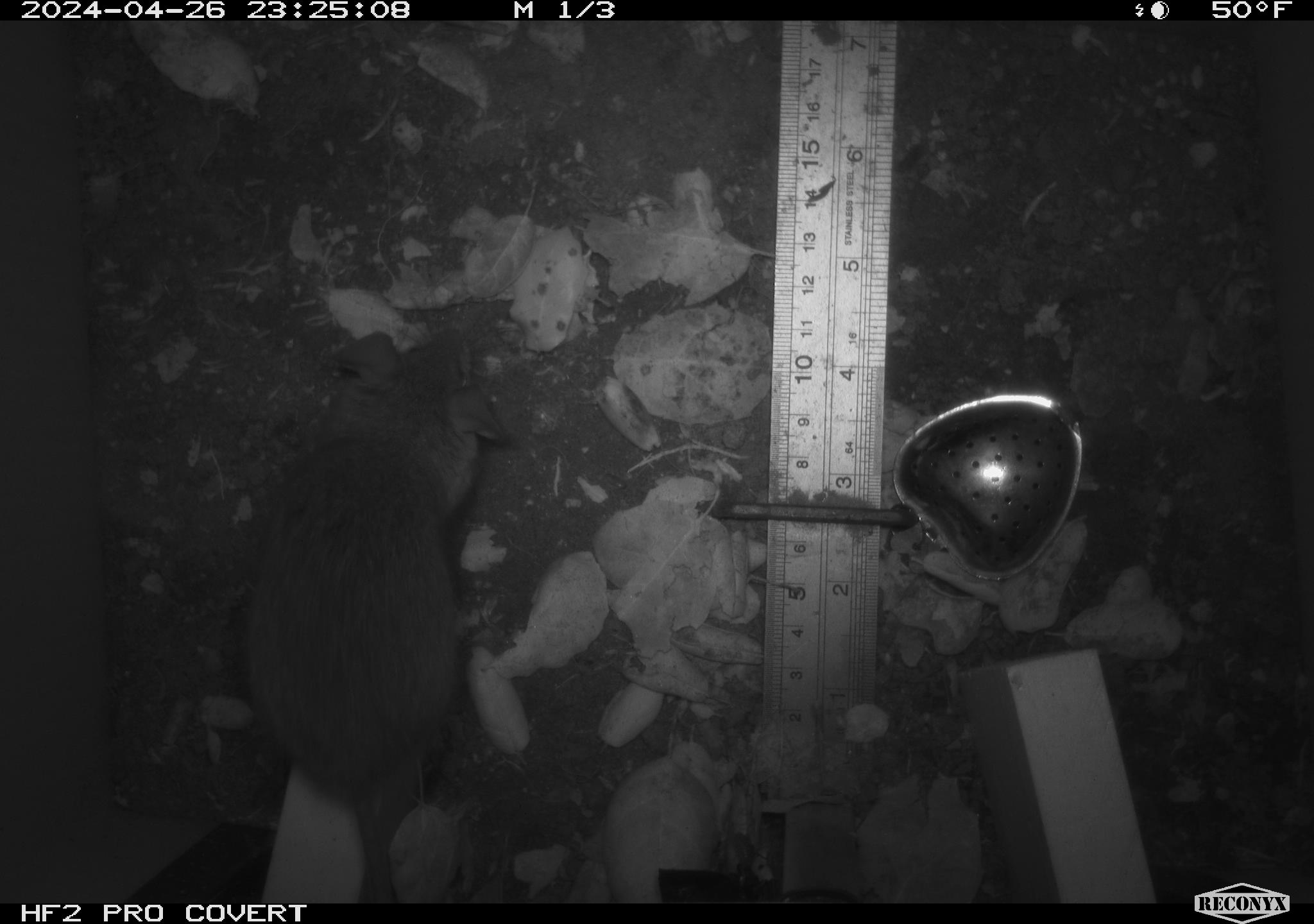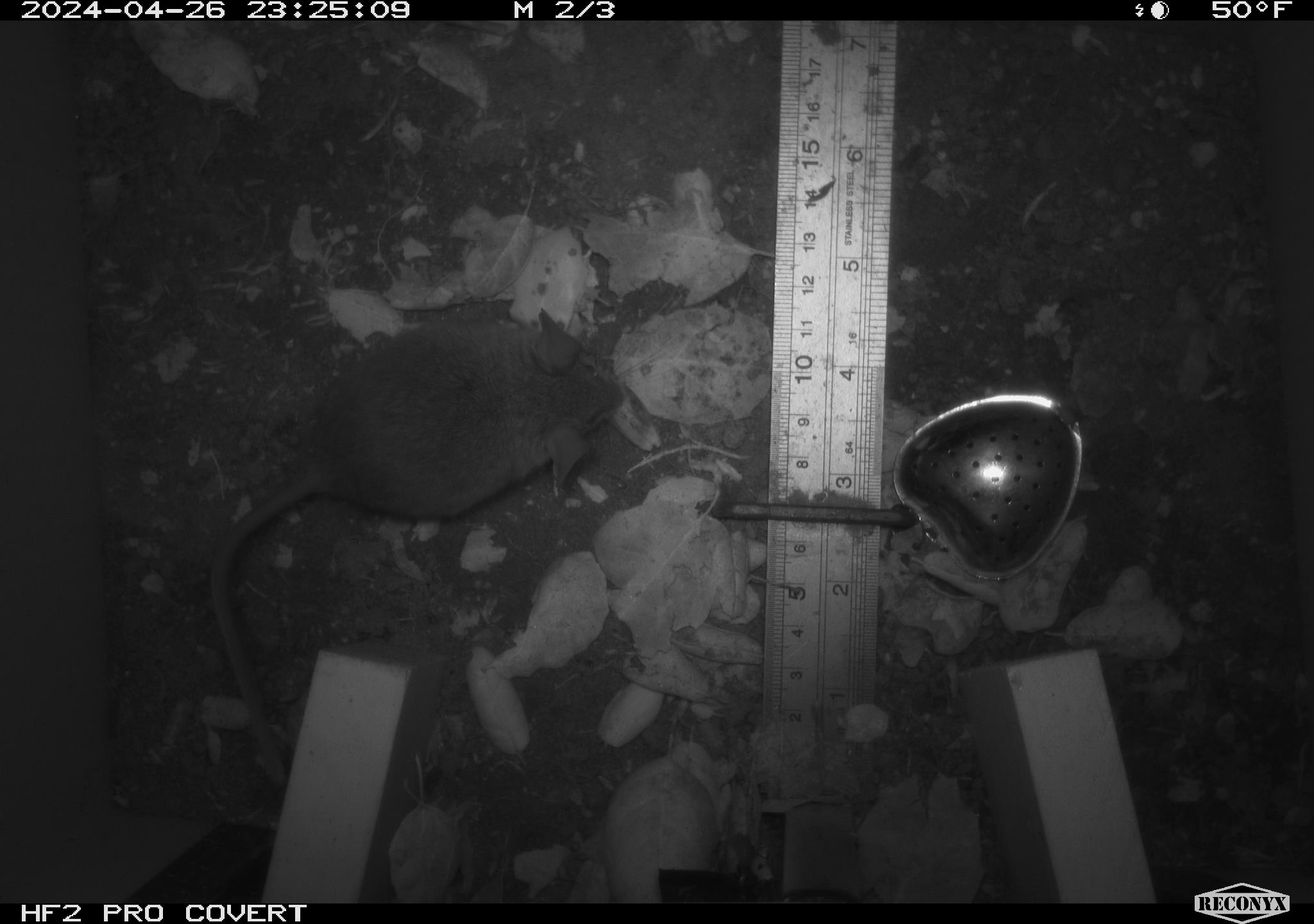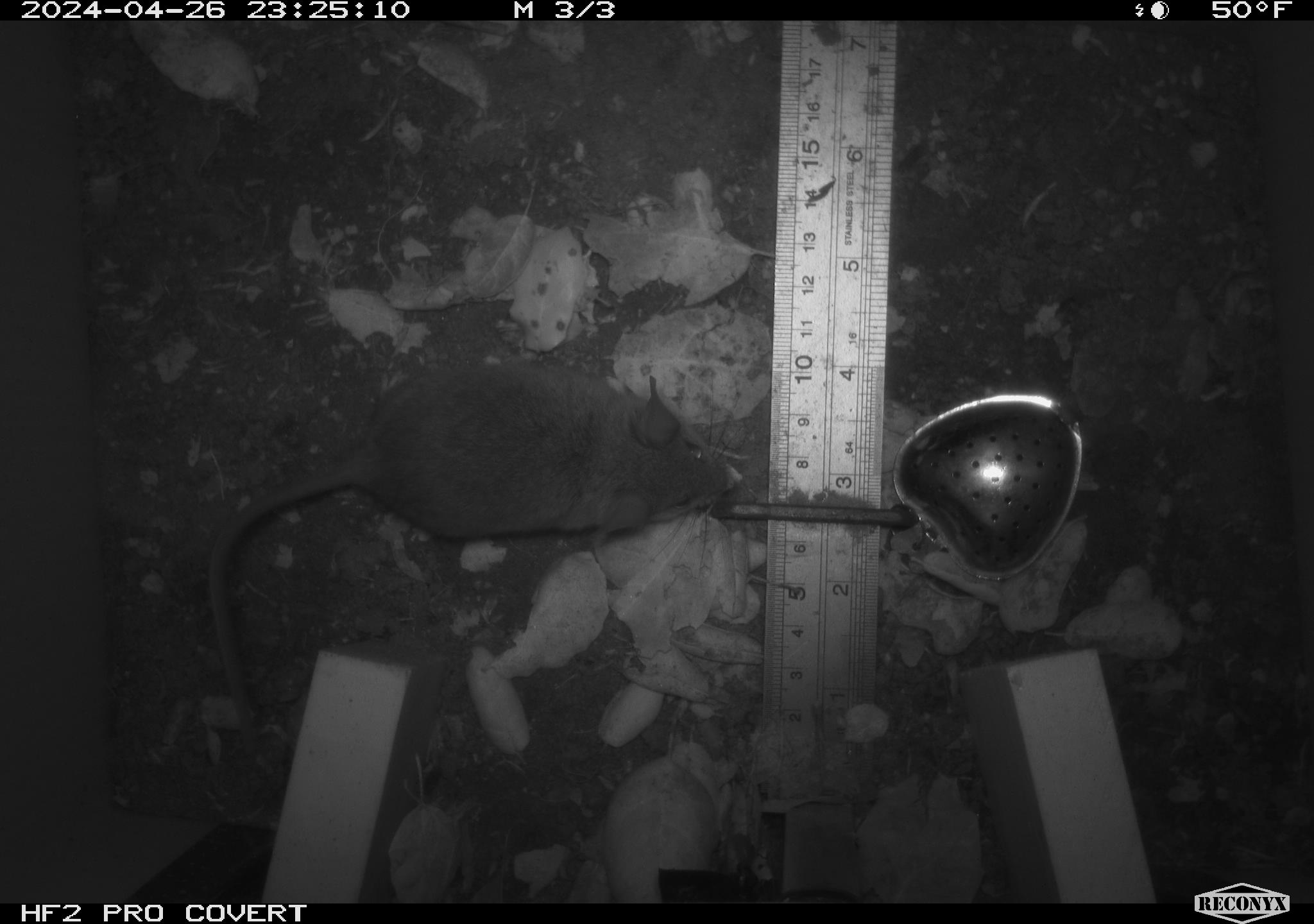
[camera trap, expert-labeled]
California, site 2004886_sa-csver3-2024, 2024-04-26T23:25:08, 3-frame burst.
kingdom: Animalia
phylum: Chordata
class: Mammalia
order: Rodentia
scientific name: Rodentia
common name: rodent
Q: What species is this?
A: Rodent (Rodentia).